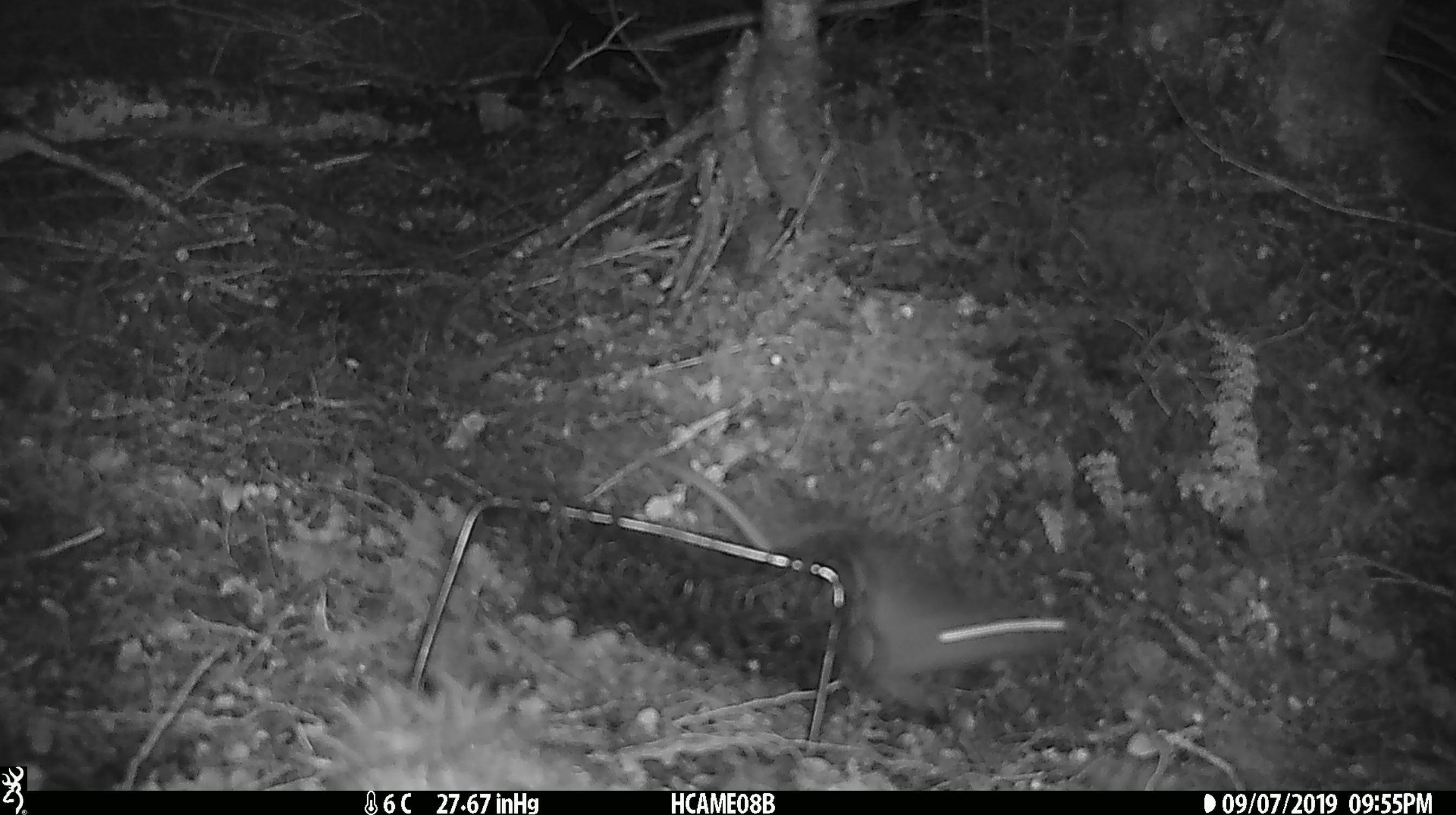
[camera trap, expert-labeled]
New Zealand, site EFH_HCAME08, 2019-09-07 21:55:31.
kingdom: Animalia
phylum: Chordata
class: Mammalia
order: Rodentia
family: Muridae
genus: Rattus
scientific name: Rattus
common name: rat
Rat (Rattus).